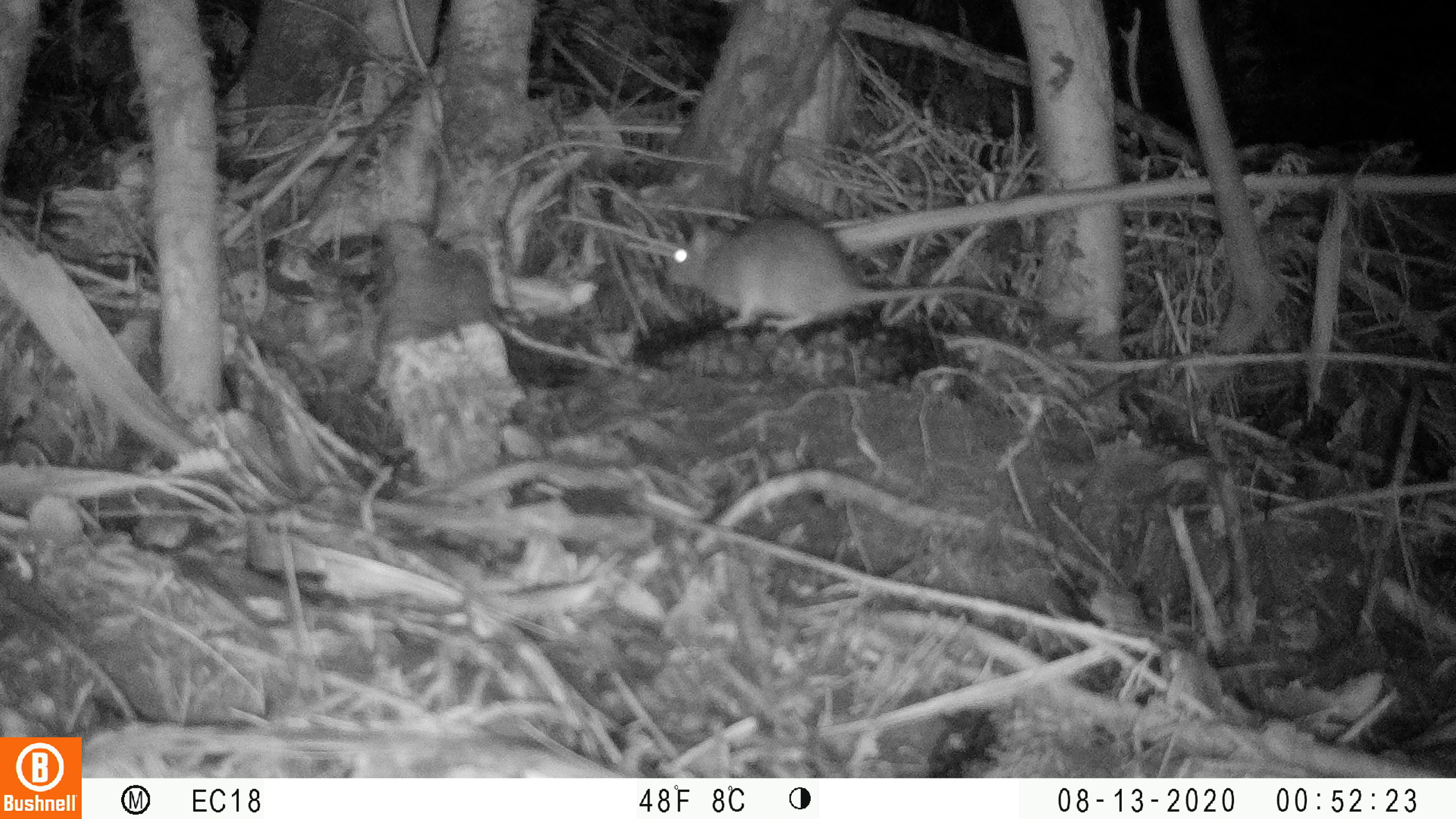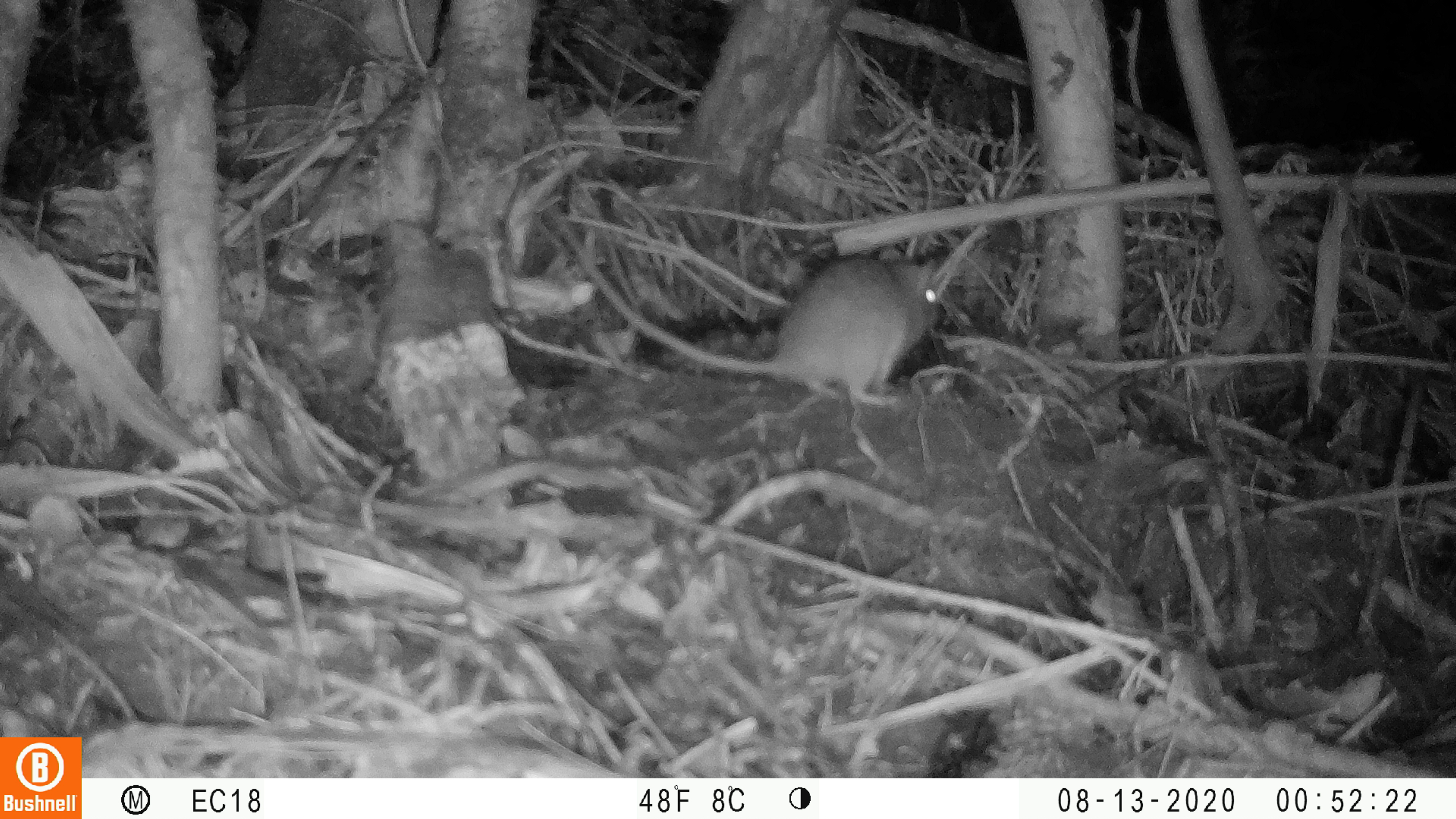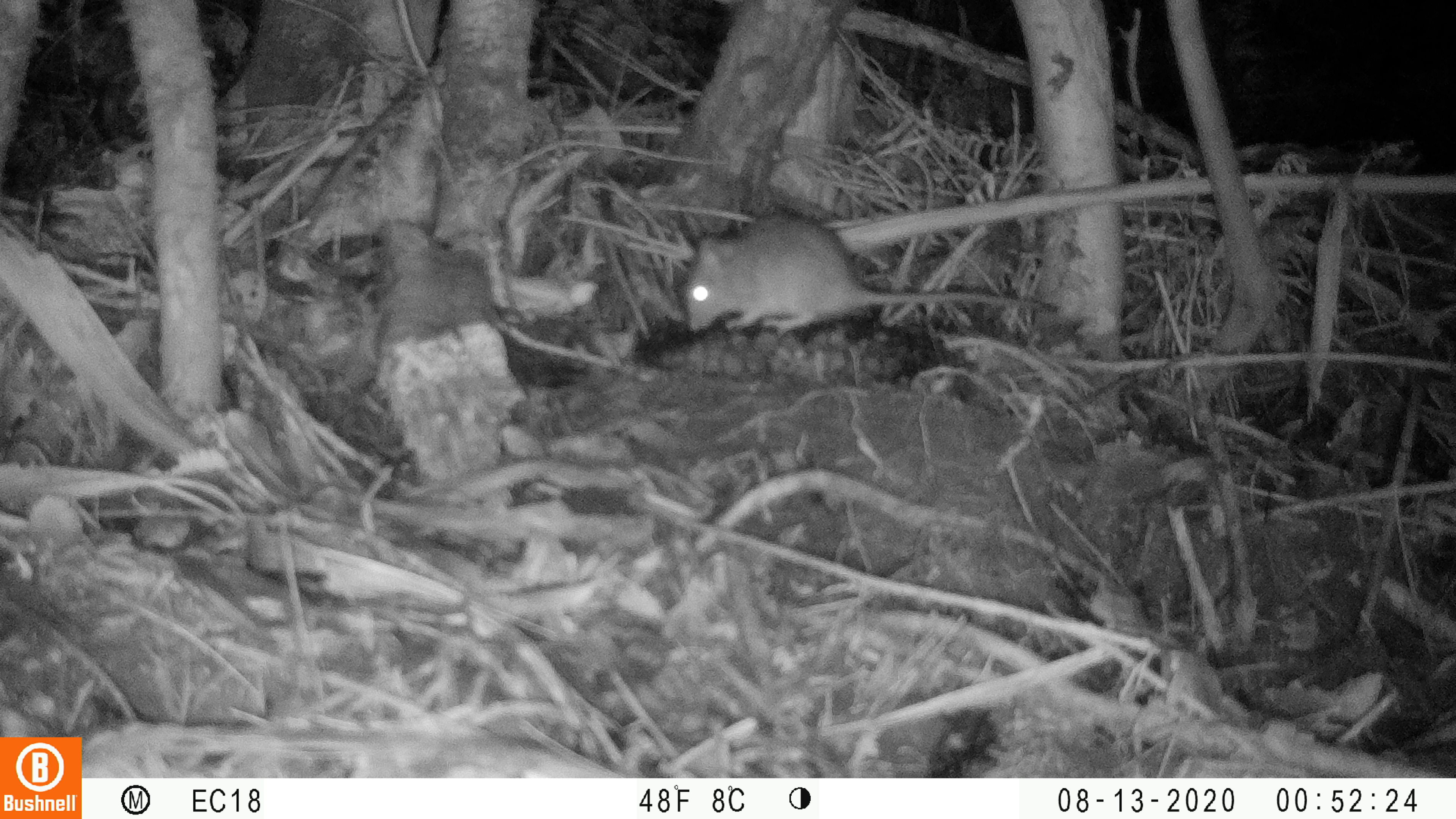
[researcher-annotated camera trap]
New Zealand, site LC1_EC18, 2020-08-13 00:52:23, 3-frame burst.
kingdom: Animalia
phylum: Chordata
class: Mammalia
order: Rodentia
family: Muridae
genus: Rattus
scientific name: Rattus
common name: rat